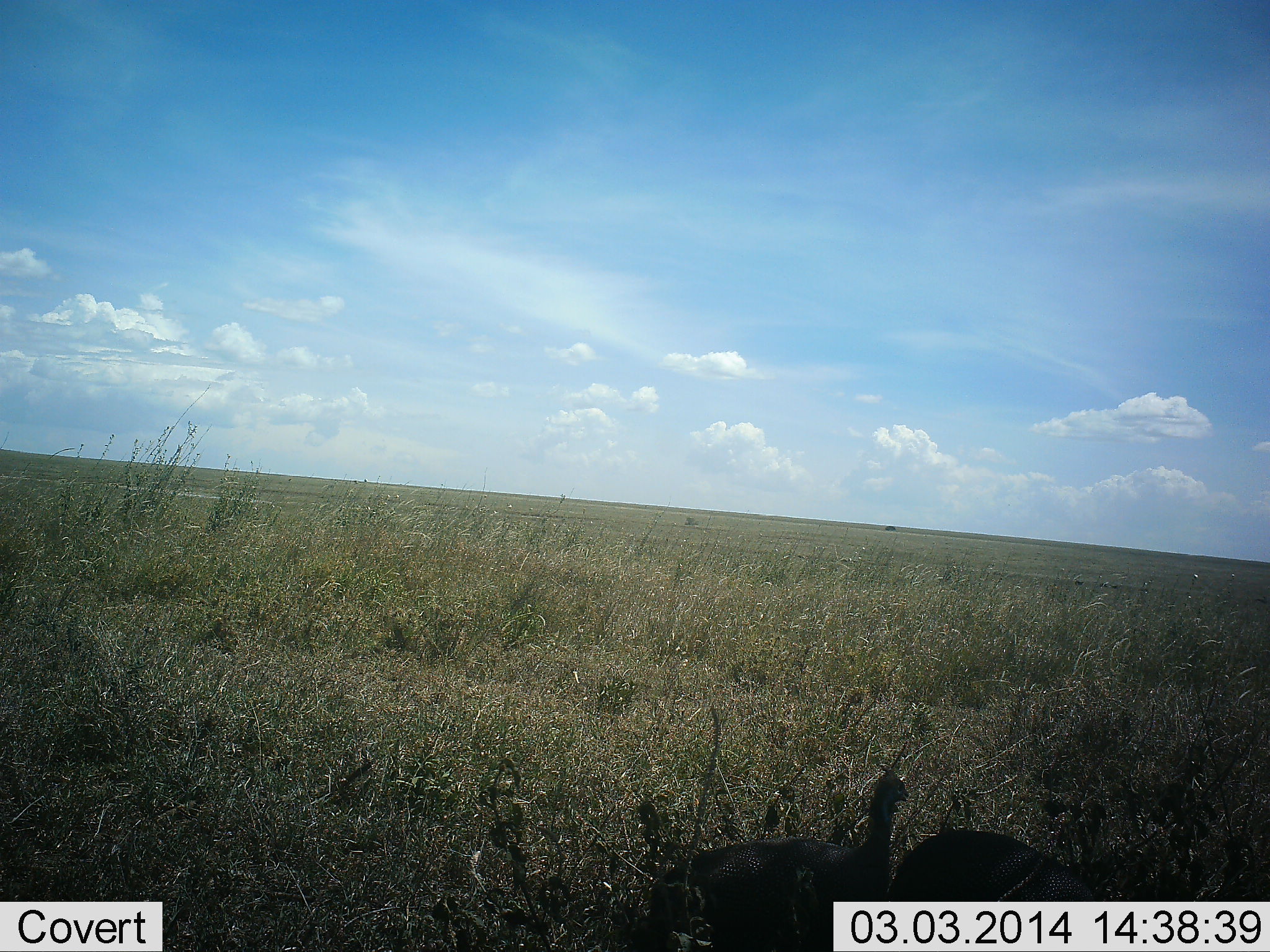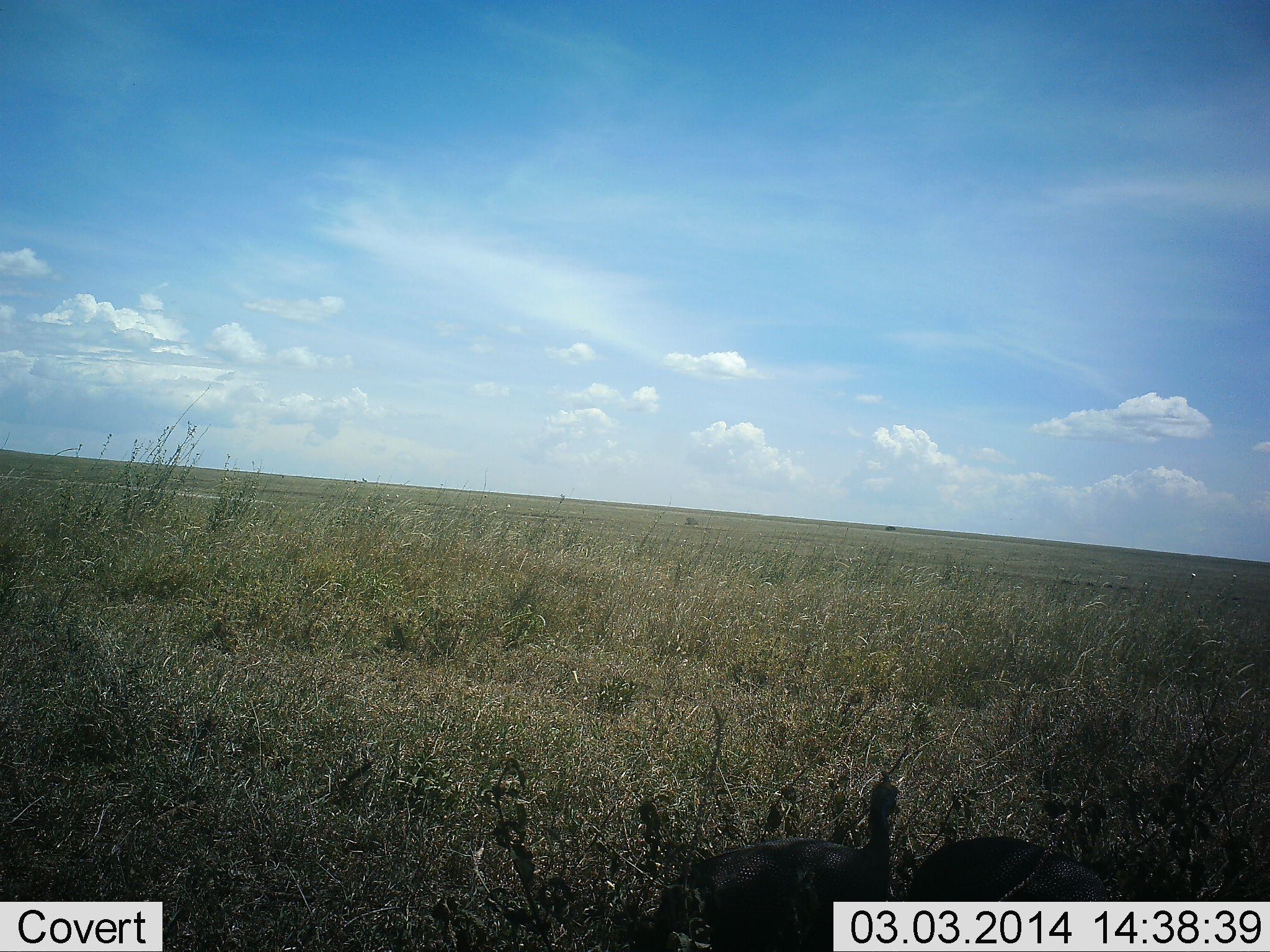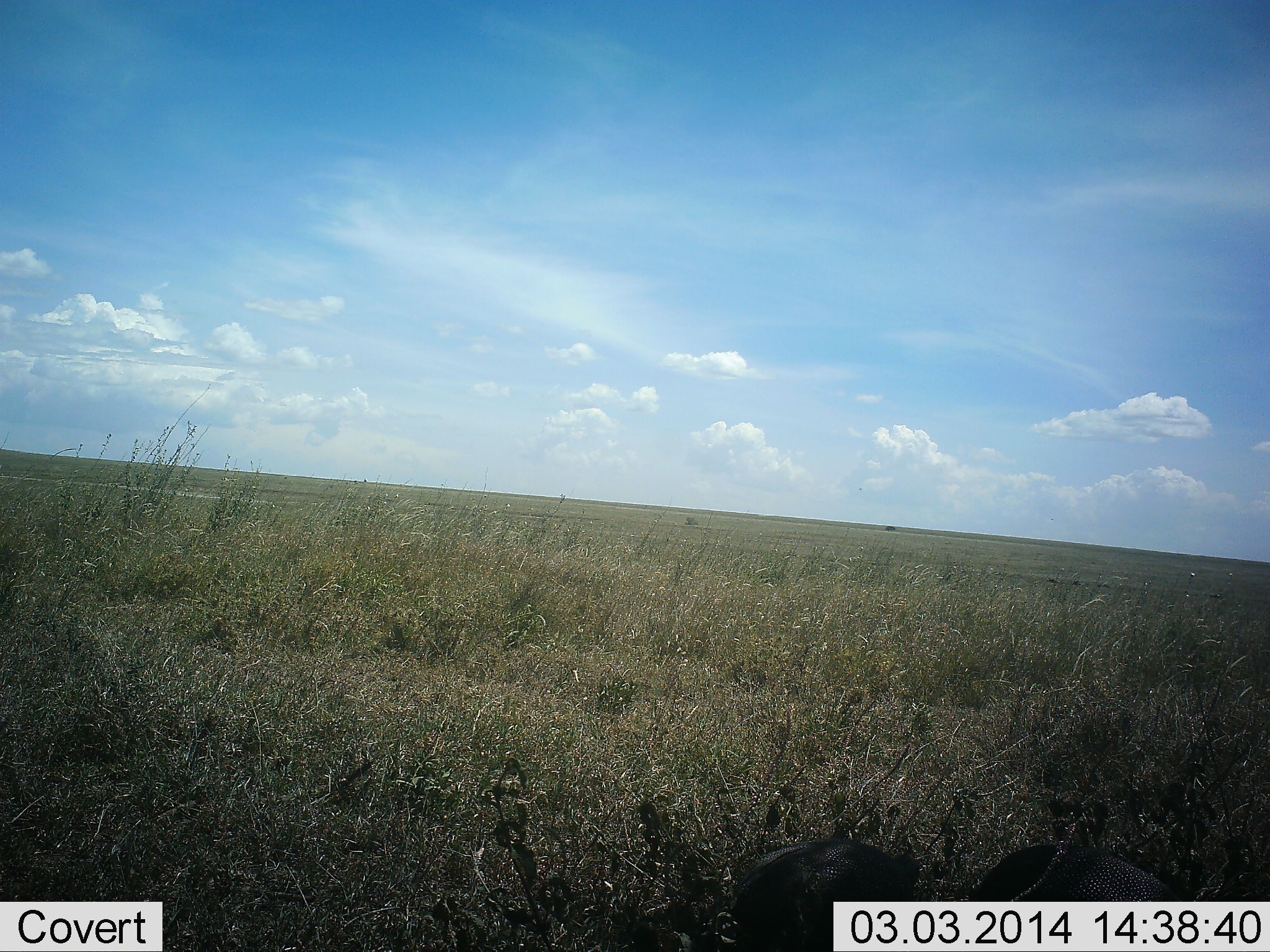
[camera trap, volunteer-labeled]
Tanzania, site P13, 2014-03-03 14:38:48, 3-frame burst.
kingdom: Animalia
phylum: Chordata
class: Aves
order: Galliformes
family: Numididae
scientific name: Numididae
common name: guinea fowl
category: guineafowl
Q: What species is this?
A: Guineafowl (guinea fowl) (Numididae).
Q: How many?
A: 2.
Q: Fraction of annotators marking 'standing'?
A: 50%.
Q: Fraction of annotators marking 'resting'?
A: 0%.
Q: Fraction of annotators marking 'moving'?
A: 30%.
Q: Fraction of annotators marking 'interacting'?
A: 0%.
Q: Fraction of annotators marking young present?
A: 0%.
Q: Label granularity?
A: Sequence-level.